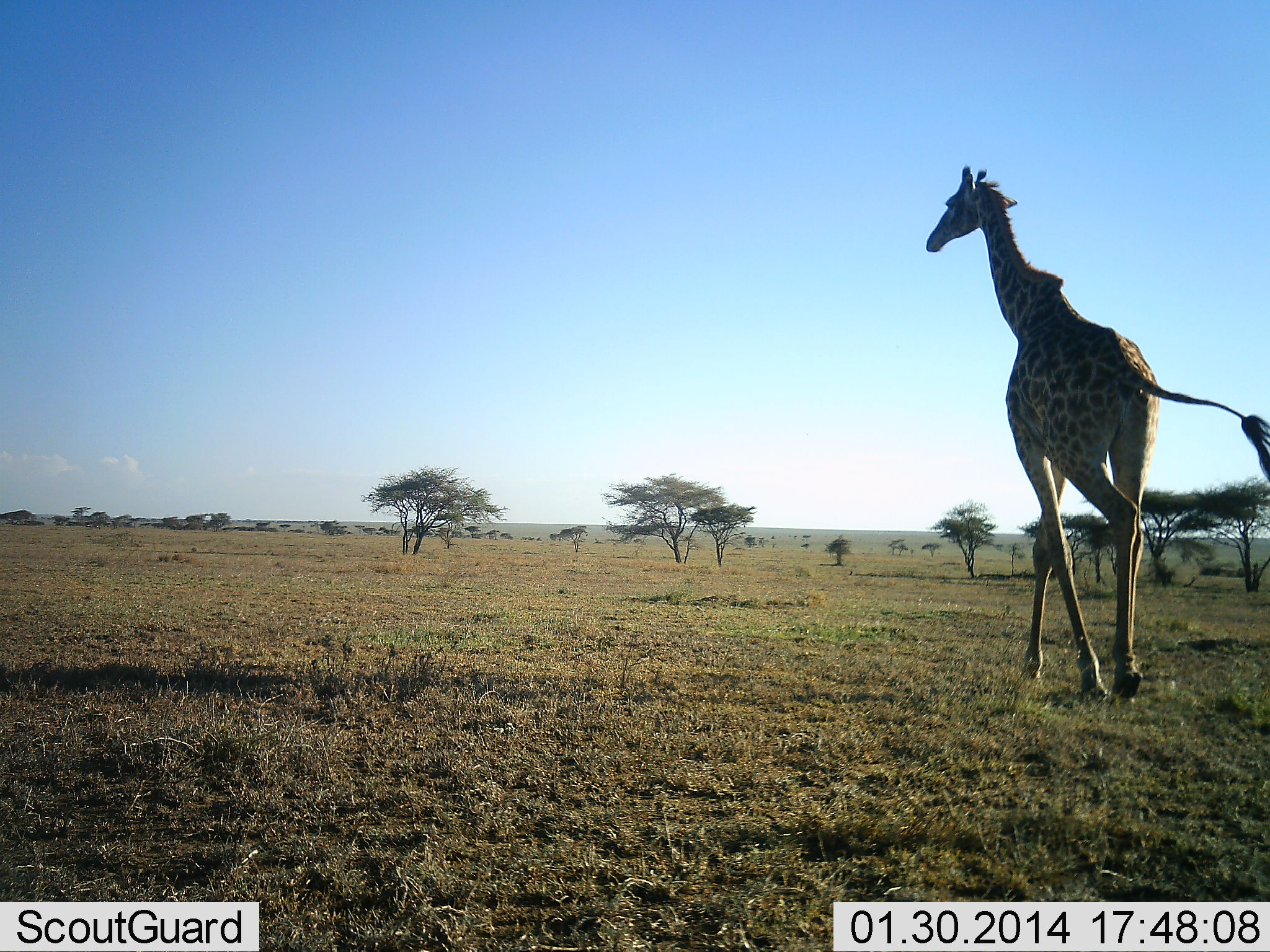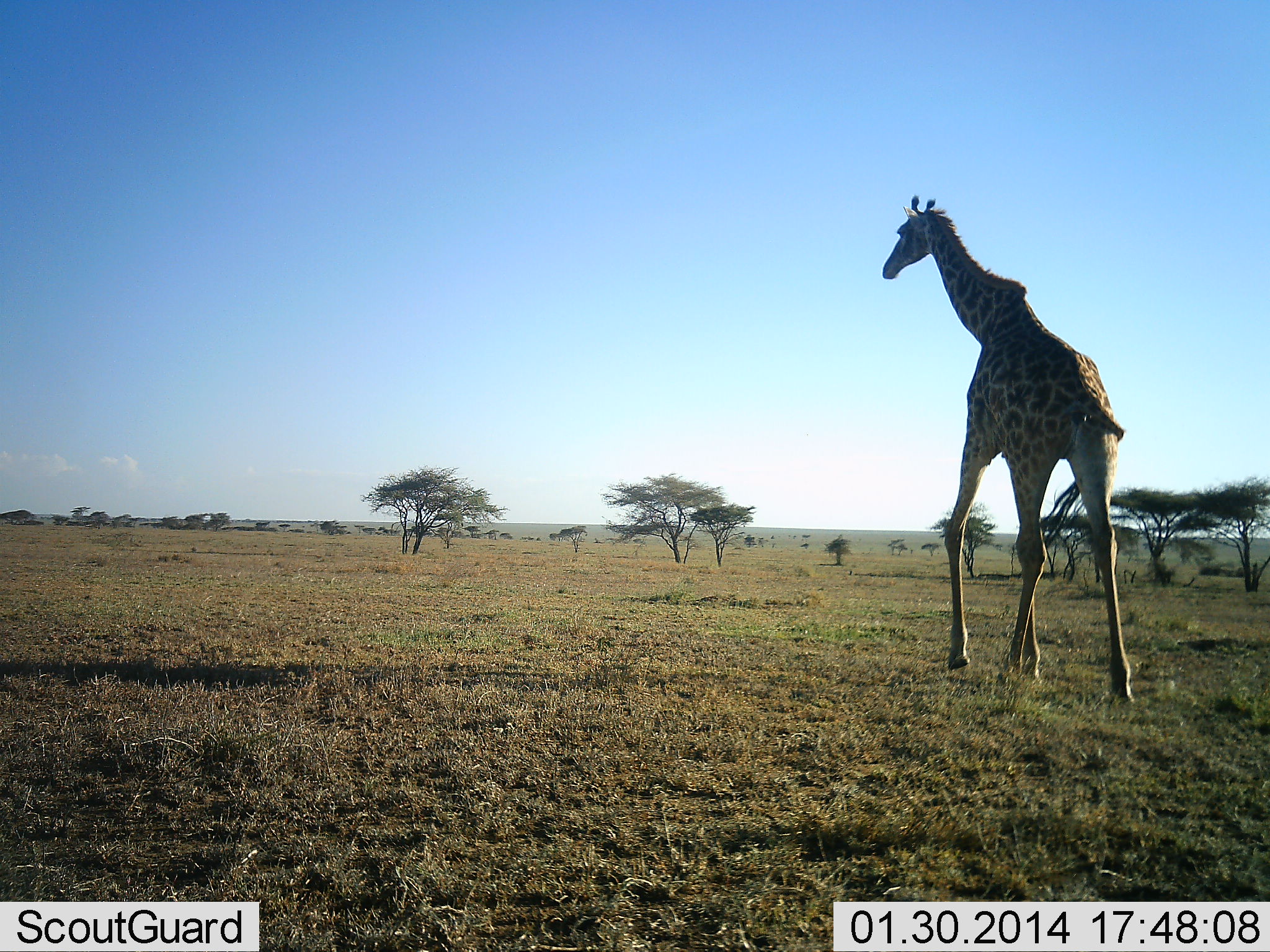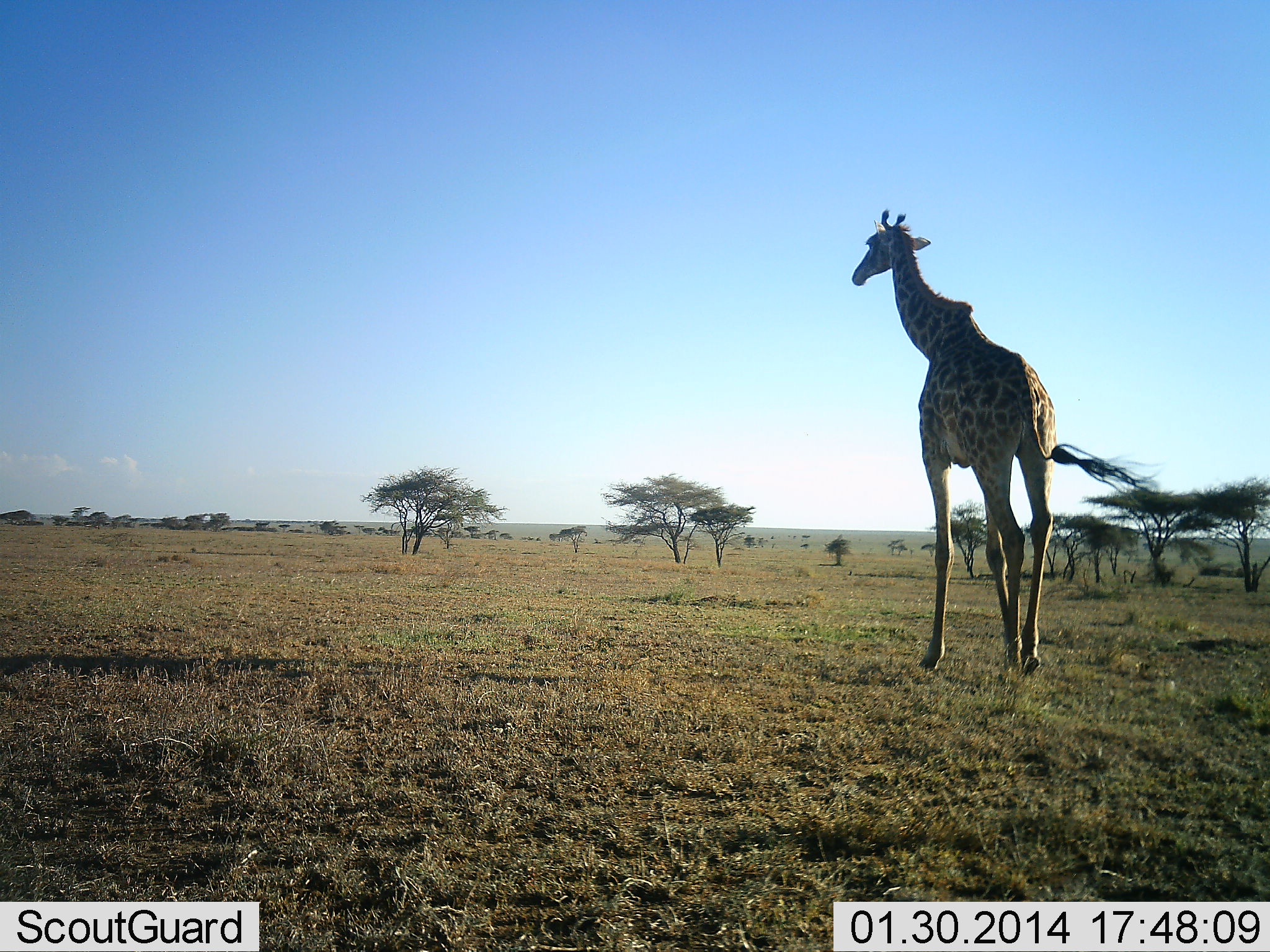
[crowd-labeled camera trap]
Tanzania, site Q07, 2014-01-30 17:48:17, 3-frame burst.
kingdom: Animalia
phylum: Chordata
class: Mammalia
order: Artiodactyla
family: Giraffidae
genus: Giraffa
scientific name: Giraffa camelopardalis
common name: giraffe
Giraffe (Giraffa camelopardalis), count 1. Behavior (volunteer vote fractions): standing 0%, resting 0%, moving 100%, interacting 0%. Young present (vote fraction): 0%. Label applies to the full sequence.